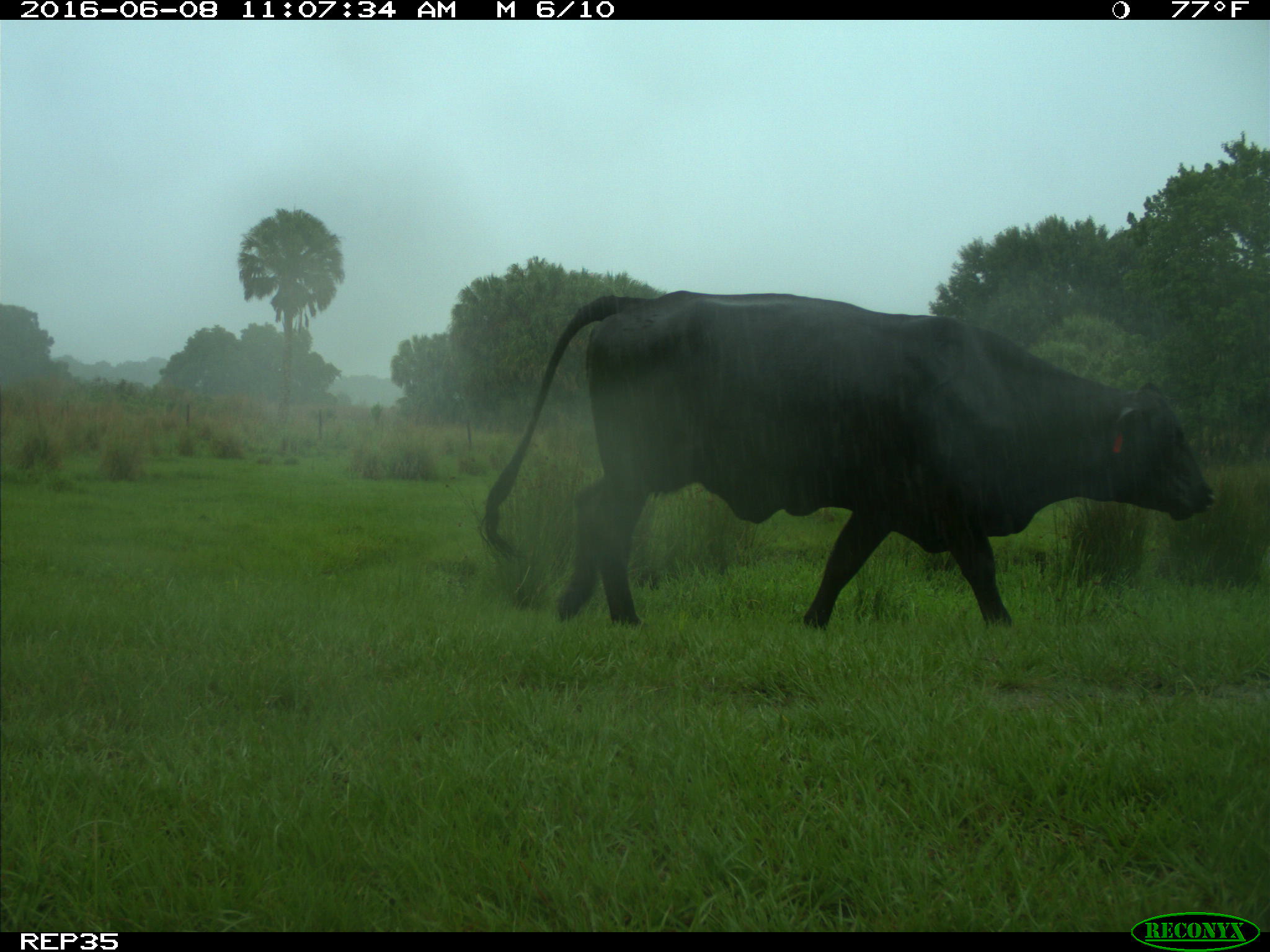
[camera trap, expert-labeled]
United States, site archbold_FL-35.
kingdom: Animalia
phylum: Chordata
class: Mammalia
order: Artiodactyla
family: Bovidae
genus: Bos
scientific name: Bos taurus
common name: domestic cow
Bos taurus (domestic cow).